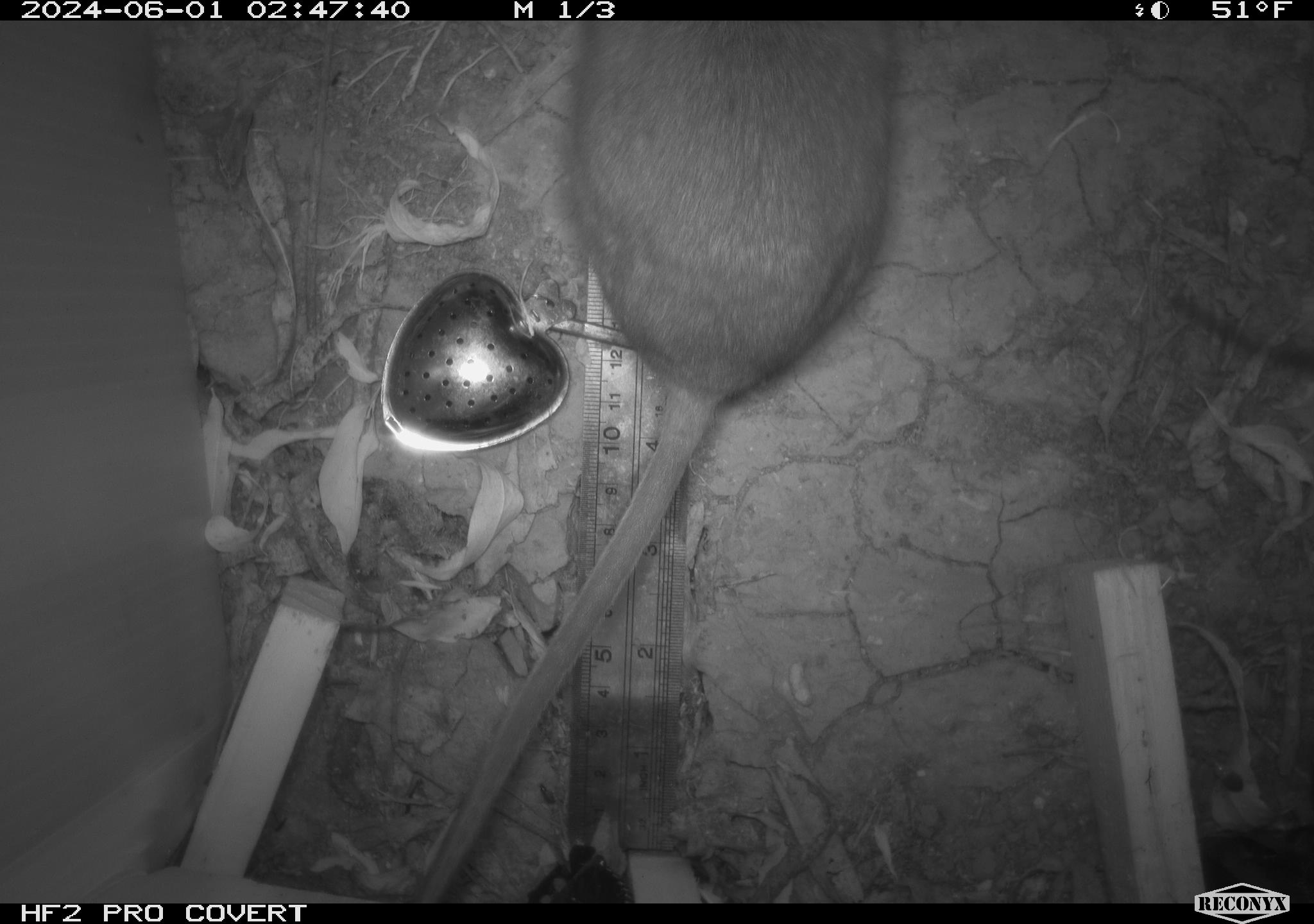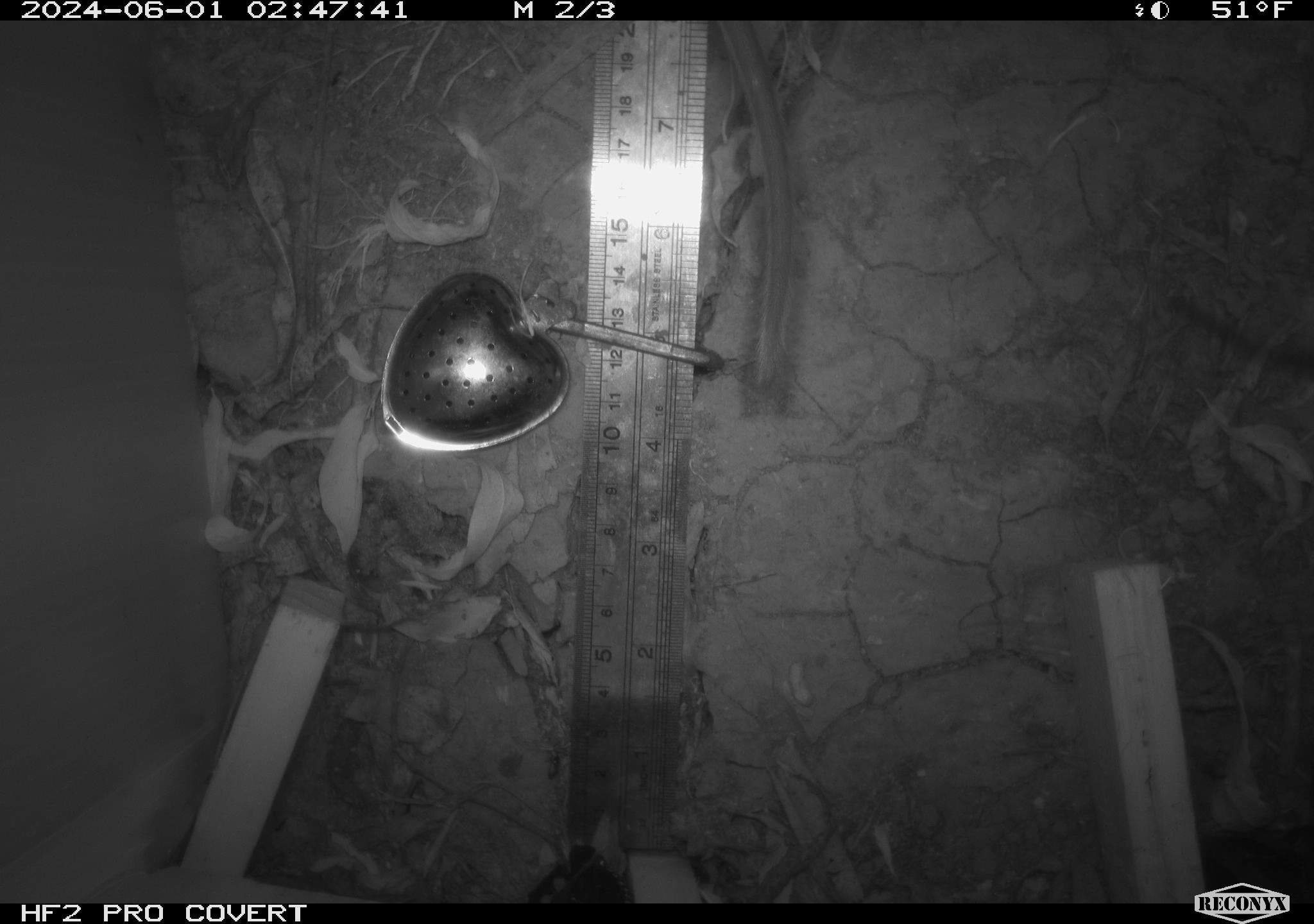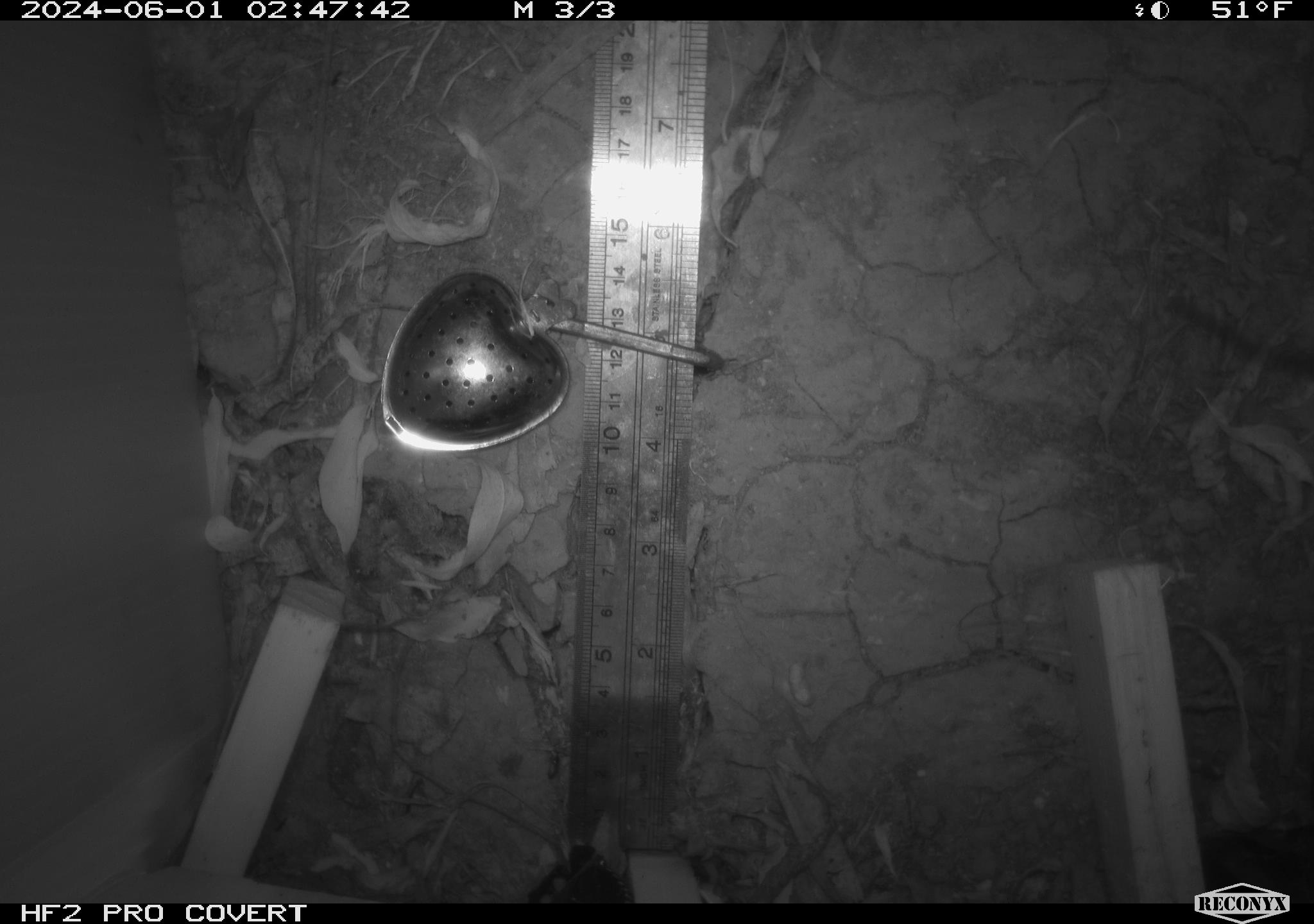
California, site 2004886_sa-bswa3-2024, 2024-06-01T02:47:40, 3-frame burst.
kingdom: Animalia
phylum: Chordata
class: Mammalia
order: Rodentia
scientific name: Rodentia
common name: woodrat or rat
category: woodrat or rat species